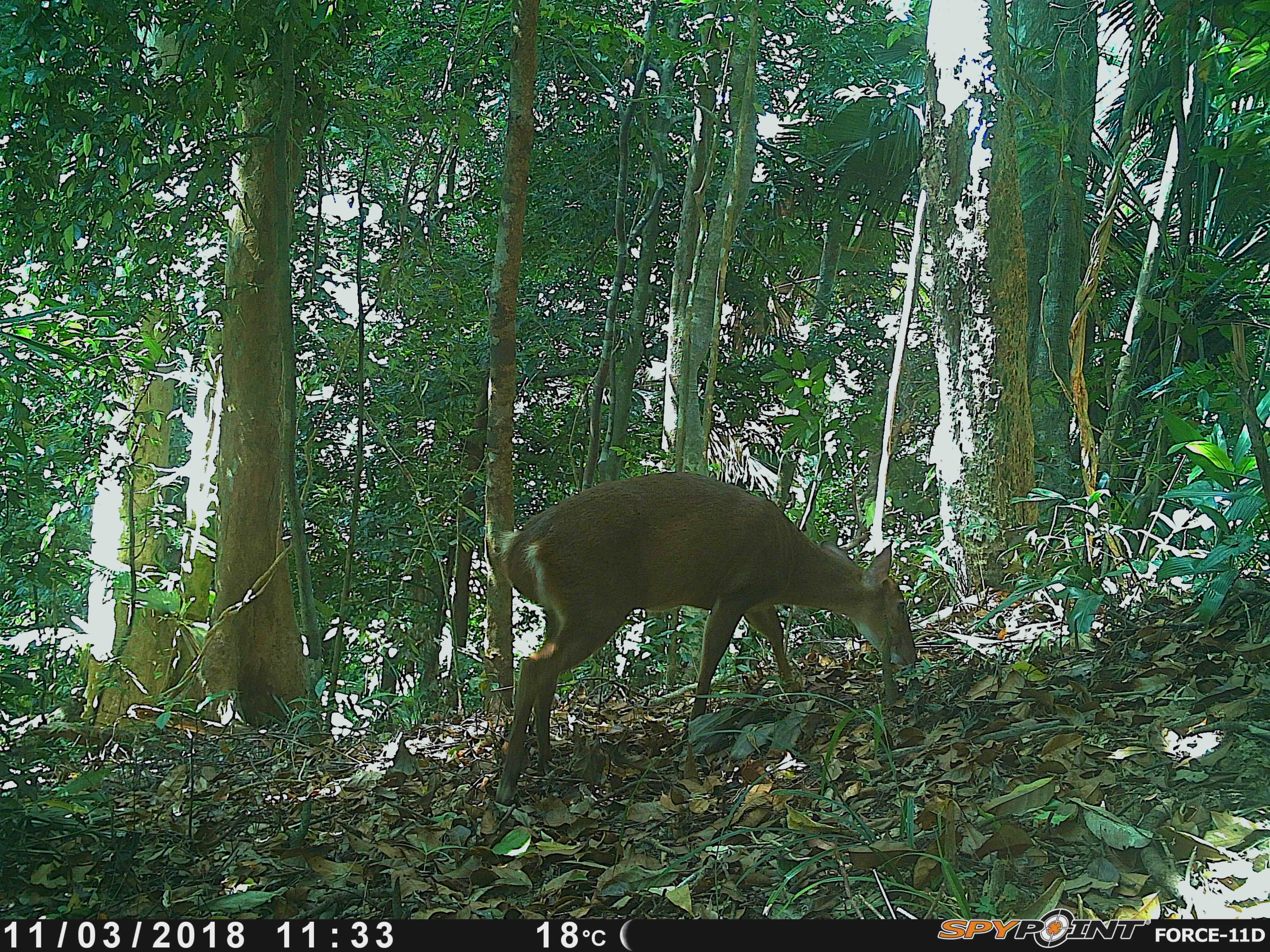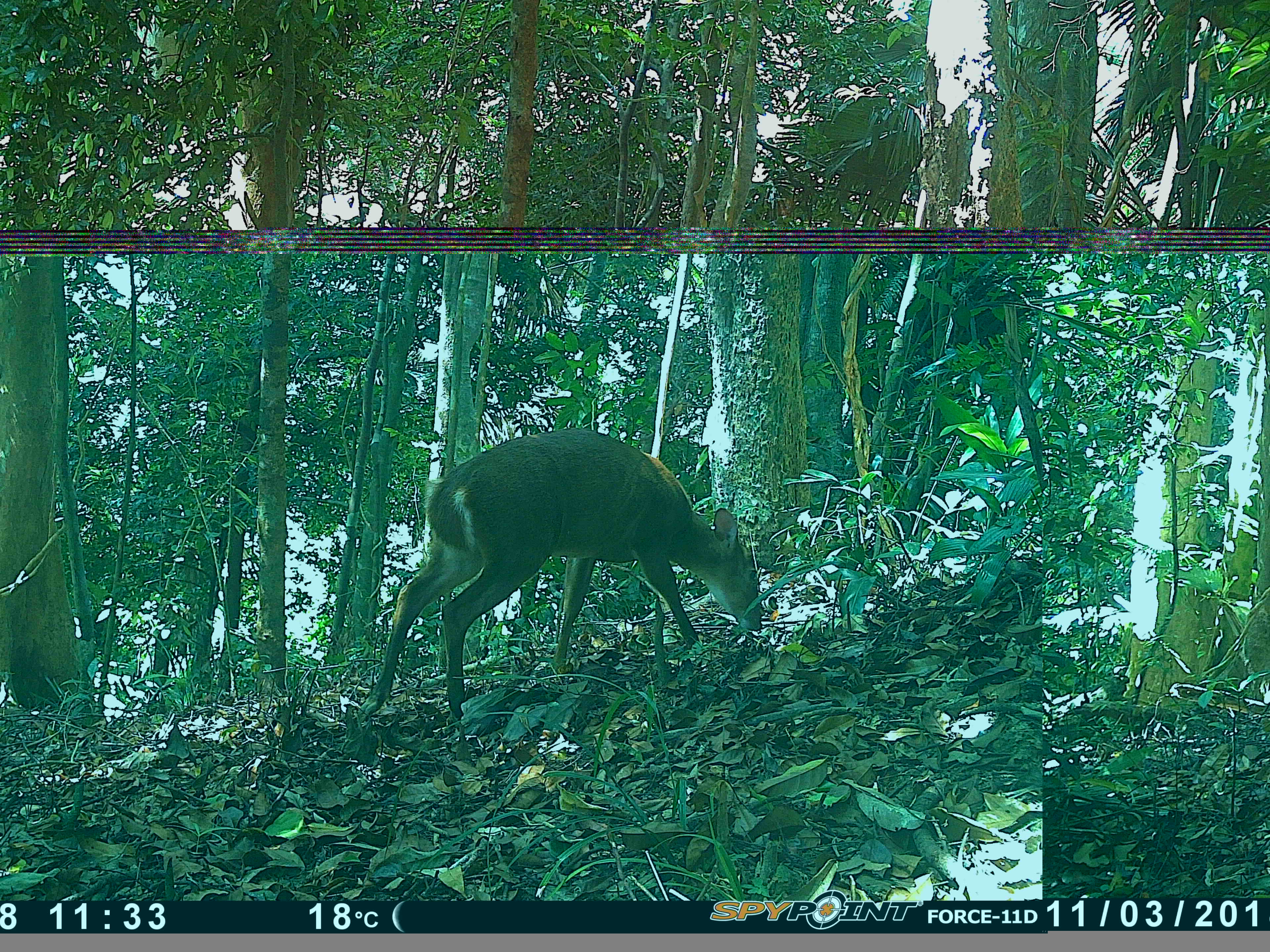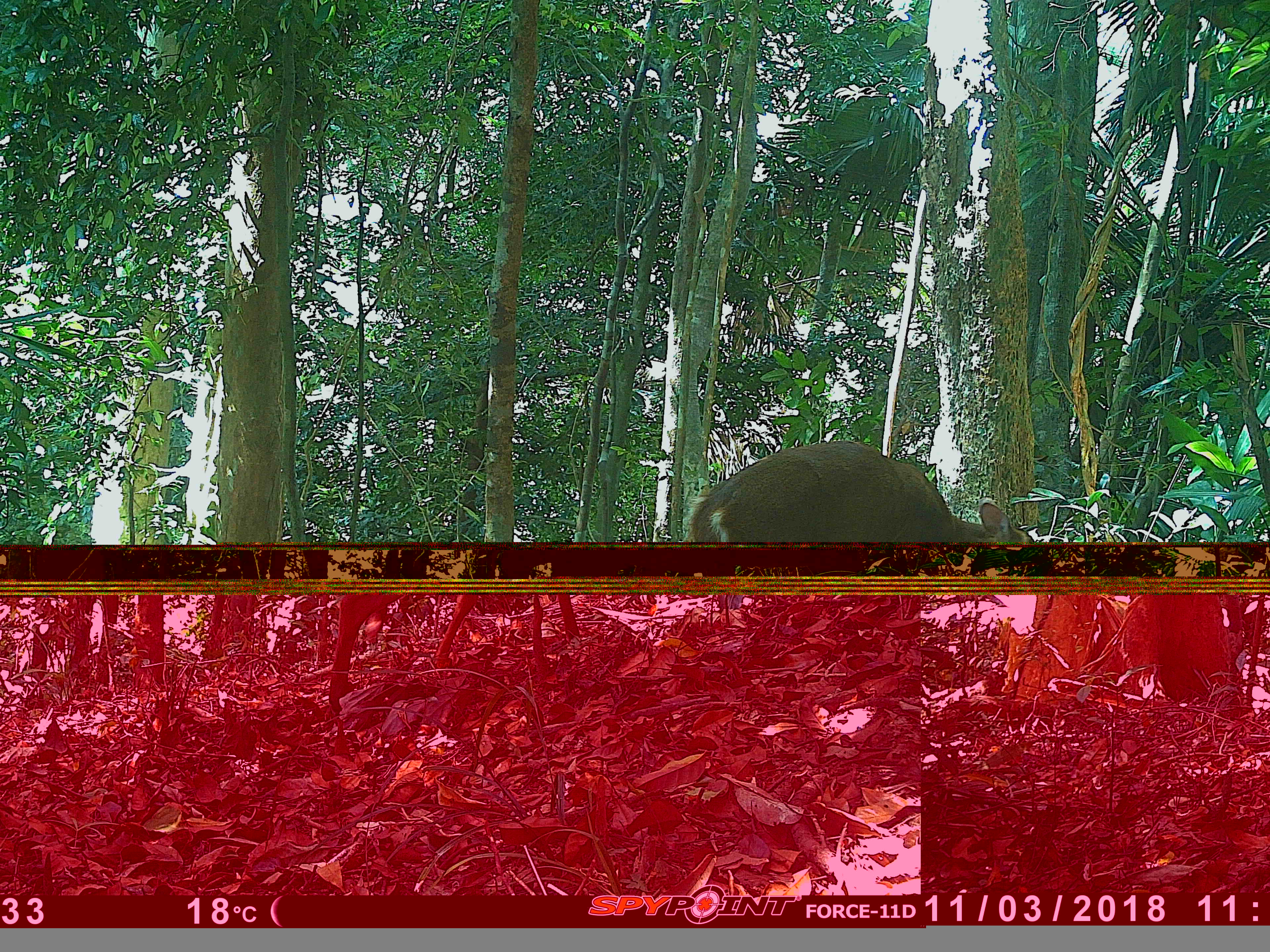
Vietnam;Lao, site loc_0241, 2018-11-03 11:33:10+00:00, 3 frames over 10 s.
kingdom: Animalia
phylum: Chordata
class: Mammalia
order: Artiodactyla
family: Cervidae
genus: Muntiacus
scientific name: Muntiacus vuquangensis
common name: large-antlered muntjac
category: large antlered muntjac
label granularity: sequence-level